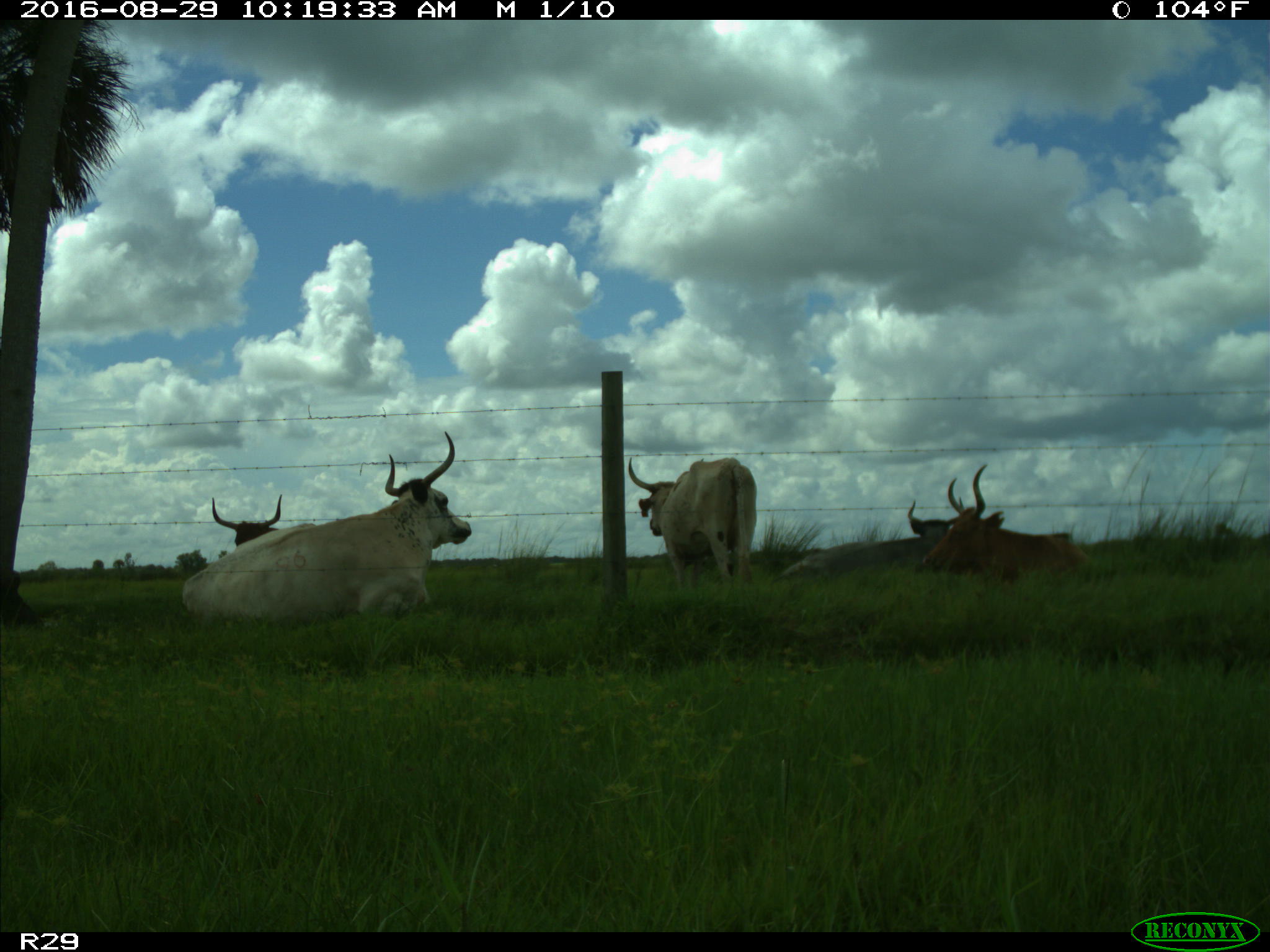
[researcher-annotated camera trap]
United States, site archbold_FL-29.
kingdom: Animalia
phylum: Chordata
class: Mammalia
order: Artiodactyla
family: Bovidae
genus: Bos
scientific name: Bos taurus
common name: domestic cow